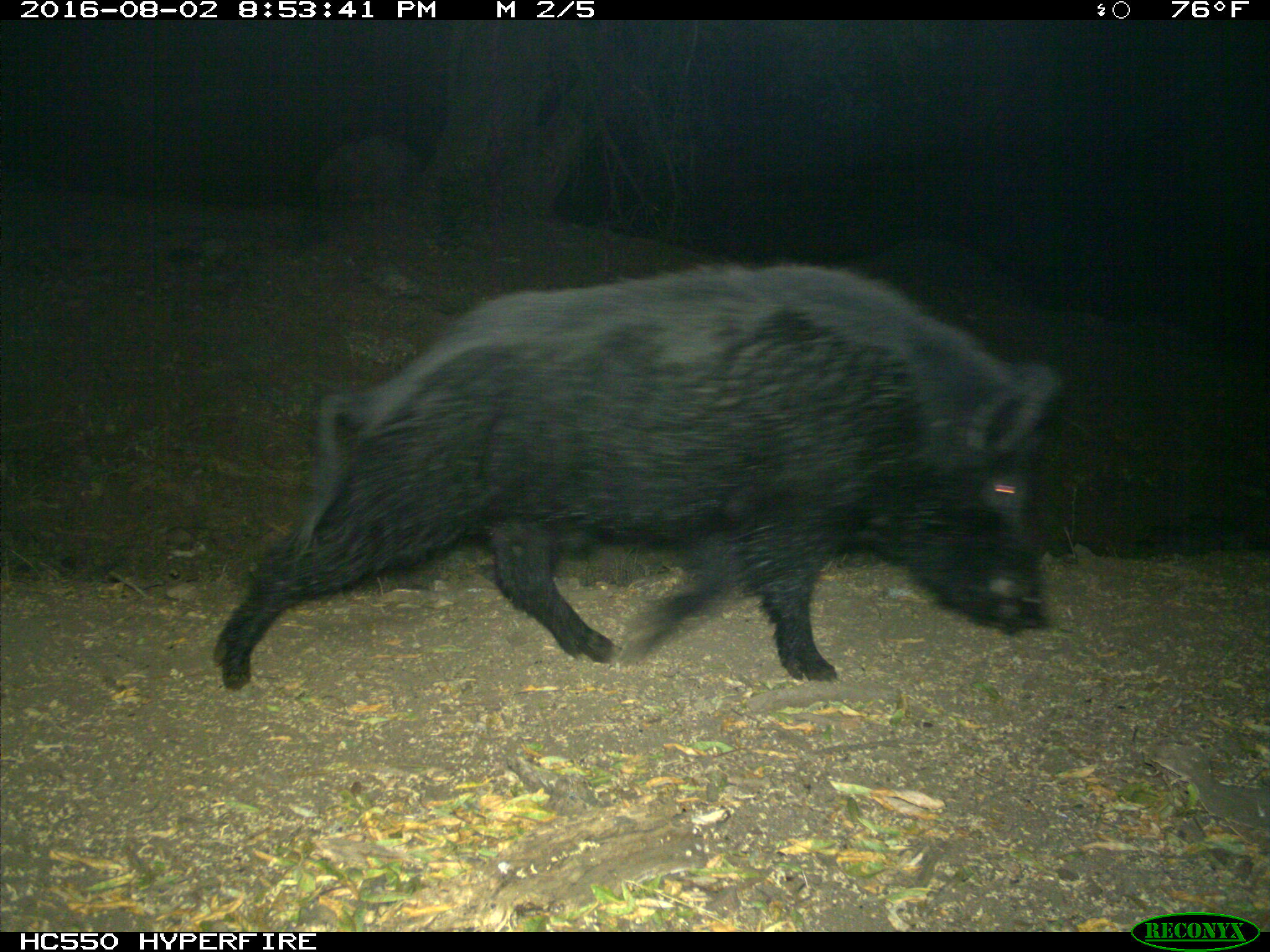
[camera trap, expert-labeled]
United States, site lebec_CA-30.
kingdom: Animalia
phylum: Chordata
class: Mammalia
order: Artiodactyla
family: Suidae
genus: Sus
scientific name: Sus scrofa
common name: wild boar